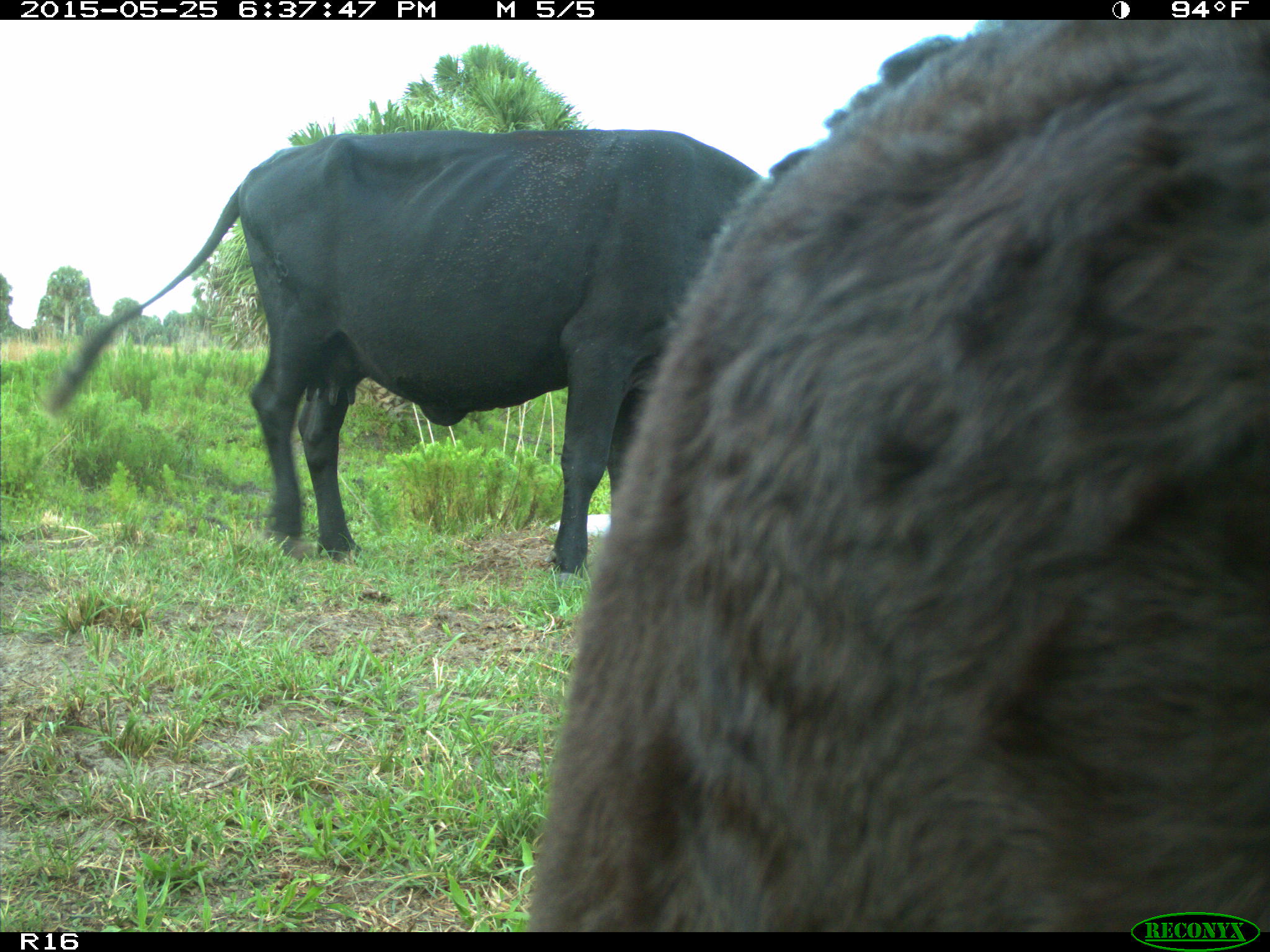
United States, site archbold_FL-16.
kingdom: Animalia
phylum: Chordata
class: Mammalia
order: Artiodactyla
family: Bovidae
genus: Bos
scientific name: Bos taurus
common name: domestic cow